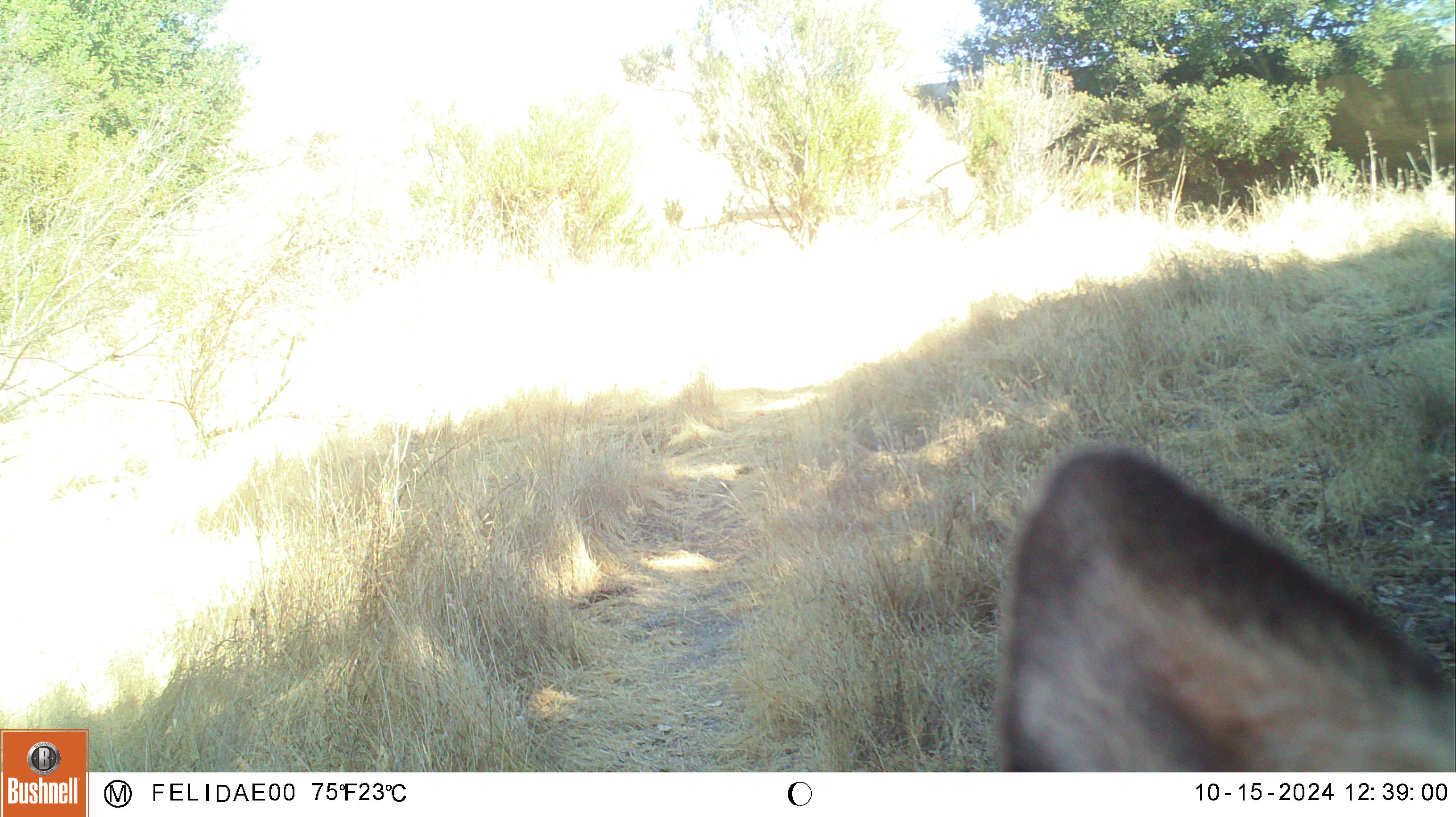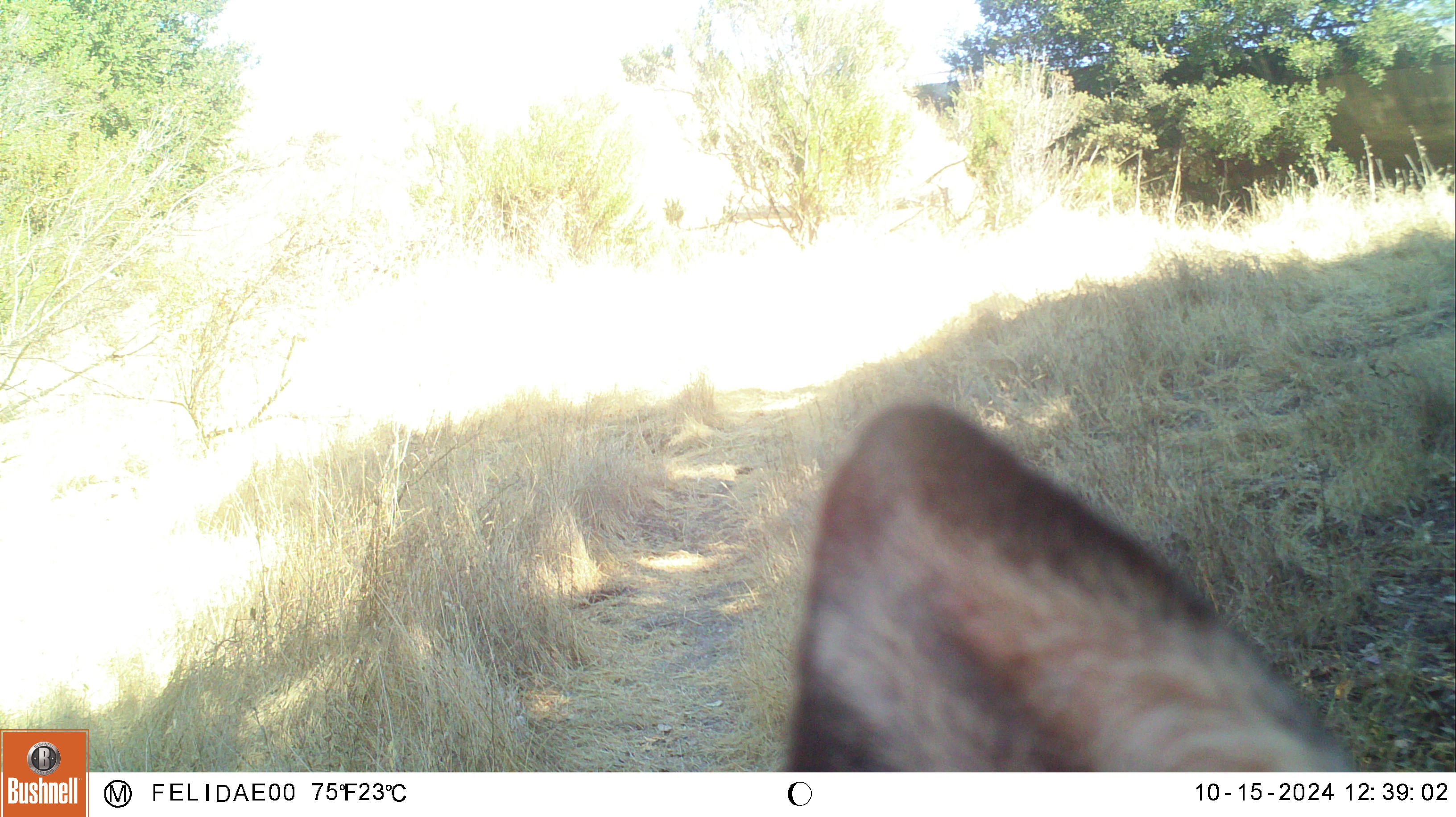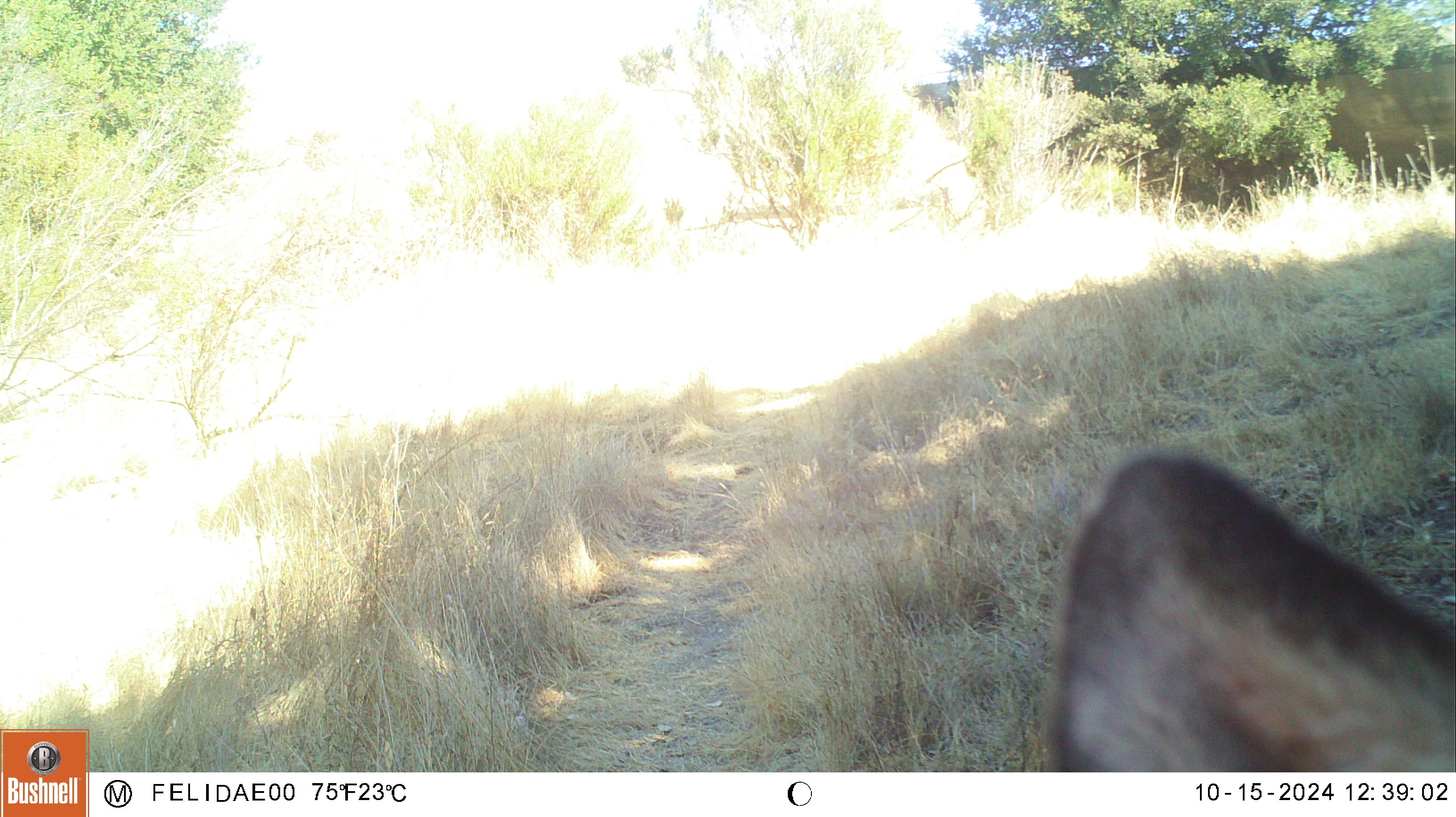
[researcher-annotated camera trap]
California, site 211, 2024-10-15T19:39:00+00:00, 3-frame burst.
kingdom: Animalia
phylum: Chordata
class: Mammalia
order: Artiodactyla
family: Cervidae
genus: Odocoileus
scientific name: Odocoileus hemionus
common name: mule deer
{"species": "mule deer (Odocoileus hemionus)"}